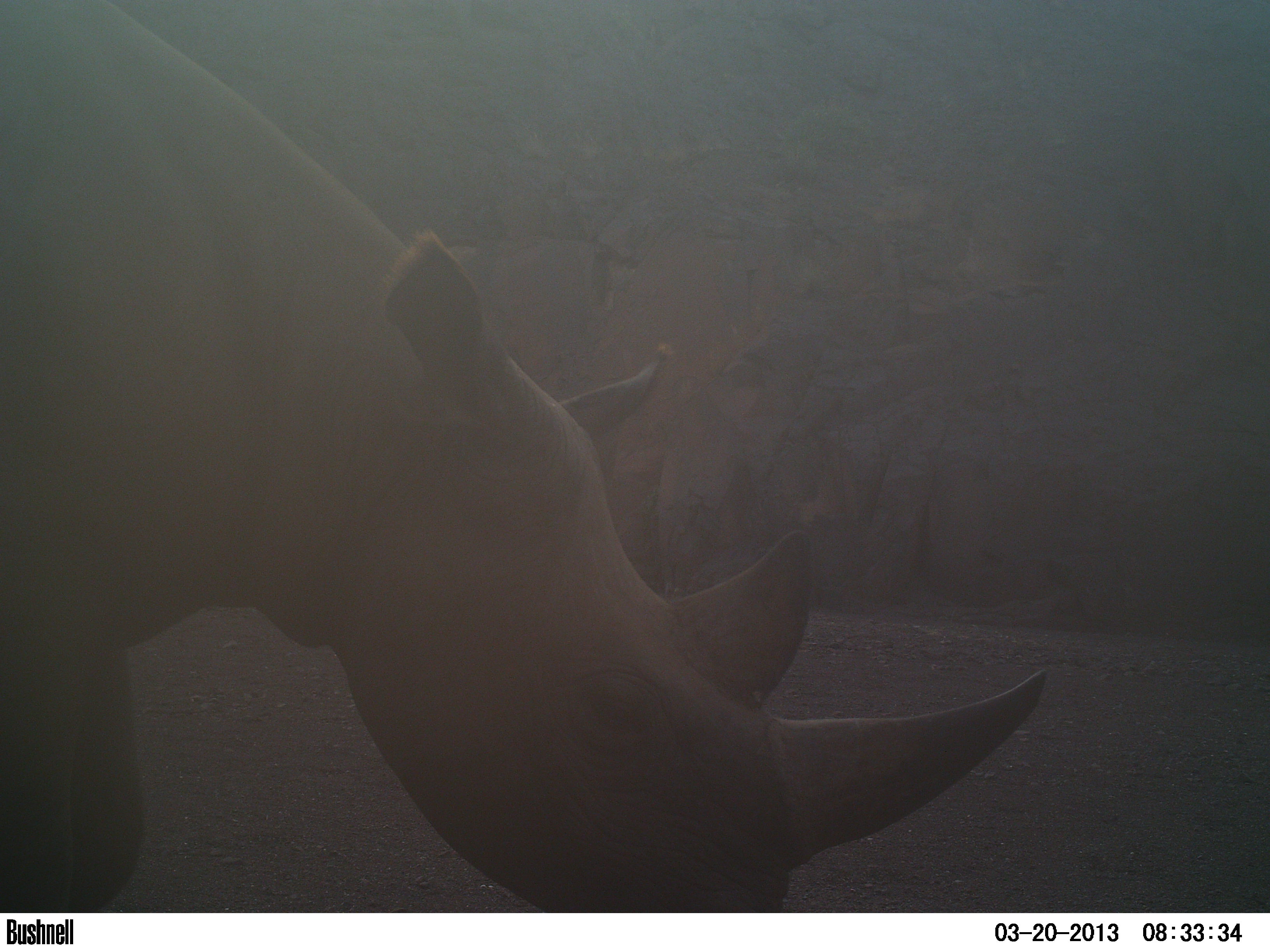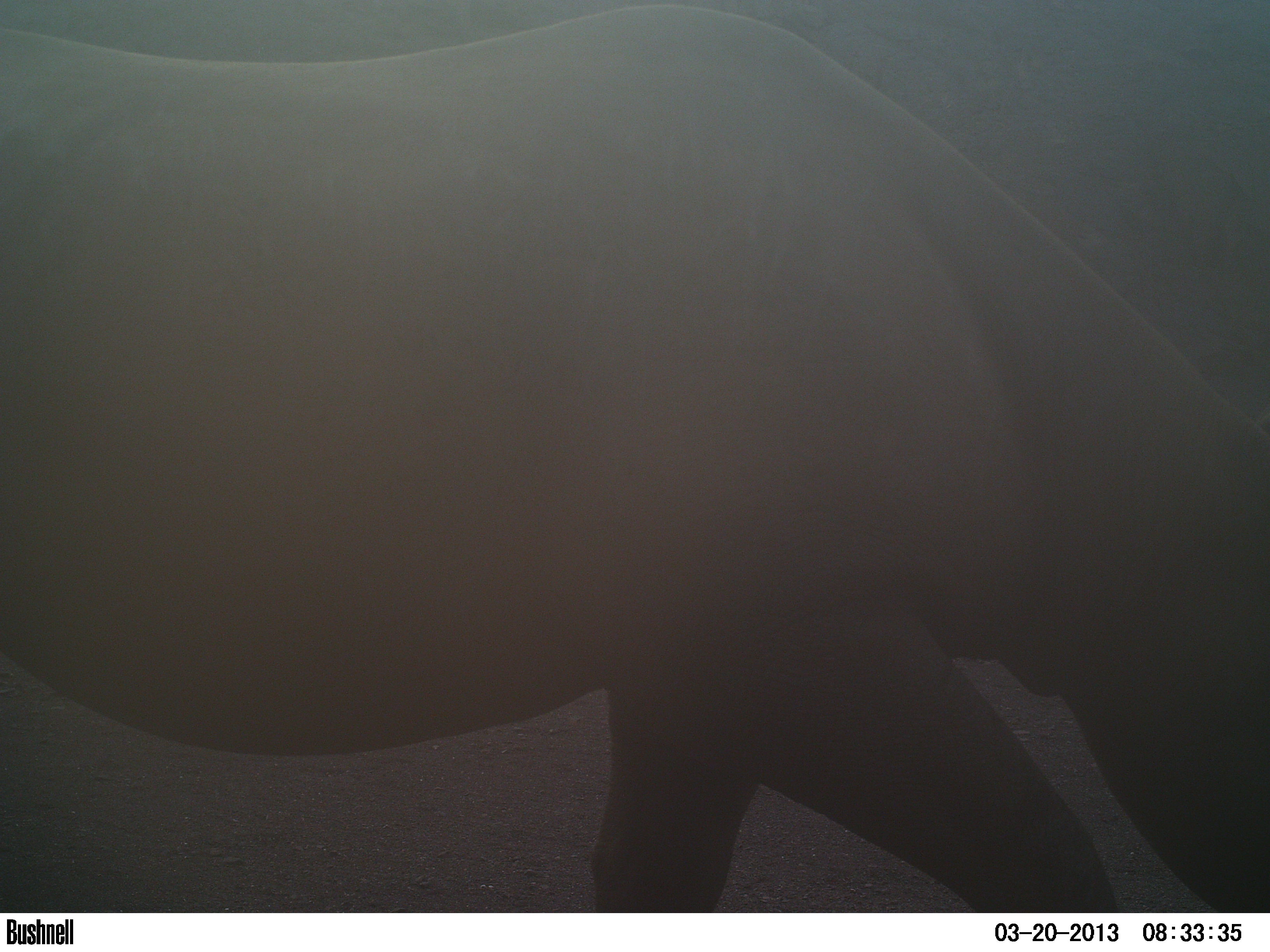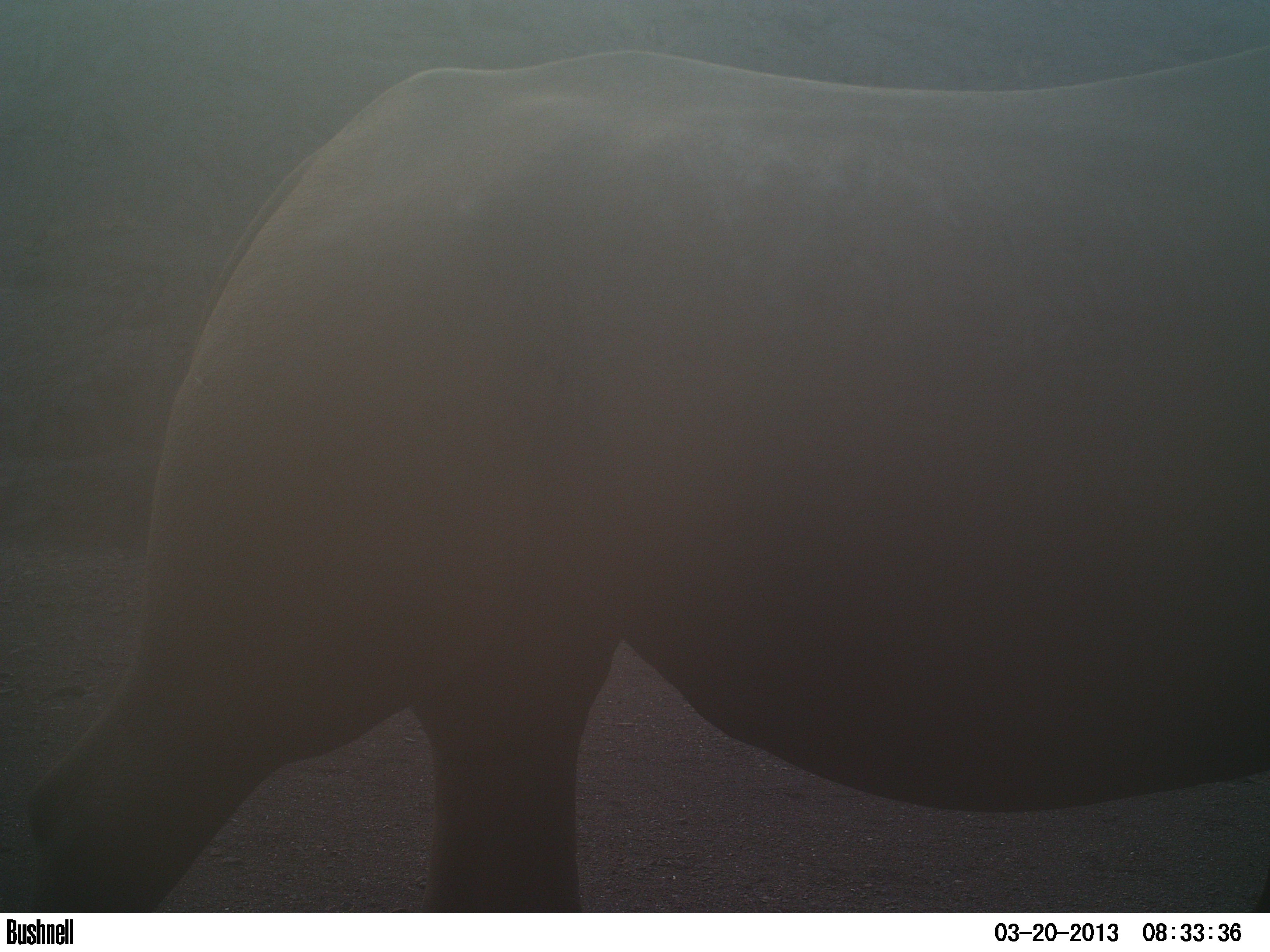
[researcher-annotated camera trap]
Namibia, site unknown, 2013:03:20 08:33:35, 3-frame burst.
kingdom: Animalia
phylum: Chordata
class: Mammalia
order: Perissodactyla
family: Rhinocerotidae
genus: Diceros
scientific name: Diceros bicornis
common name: black rhinoceros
Diceros bicornis (black rhinoceros).